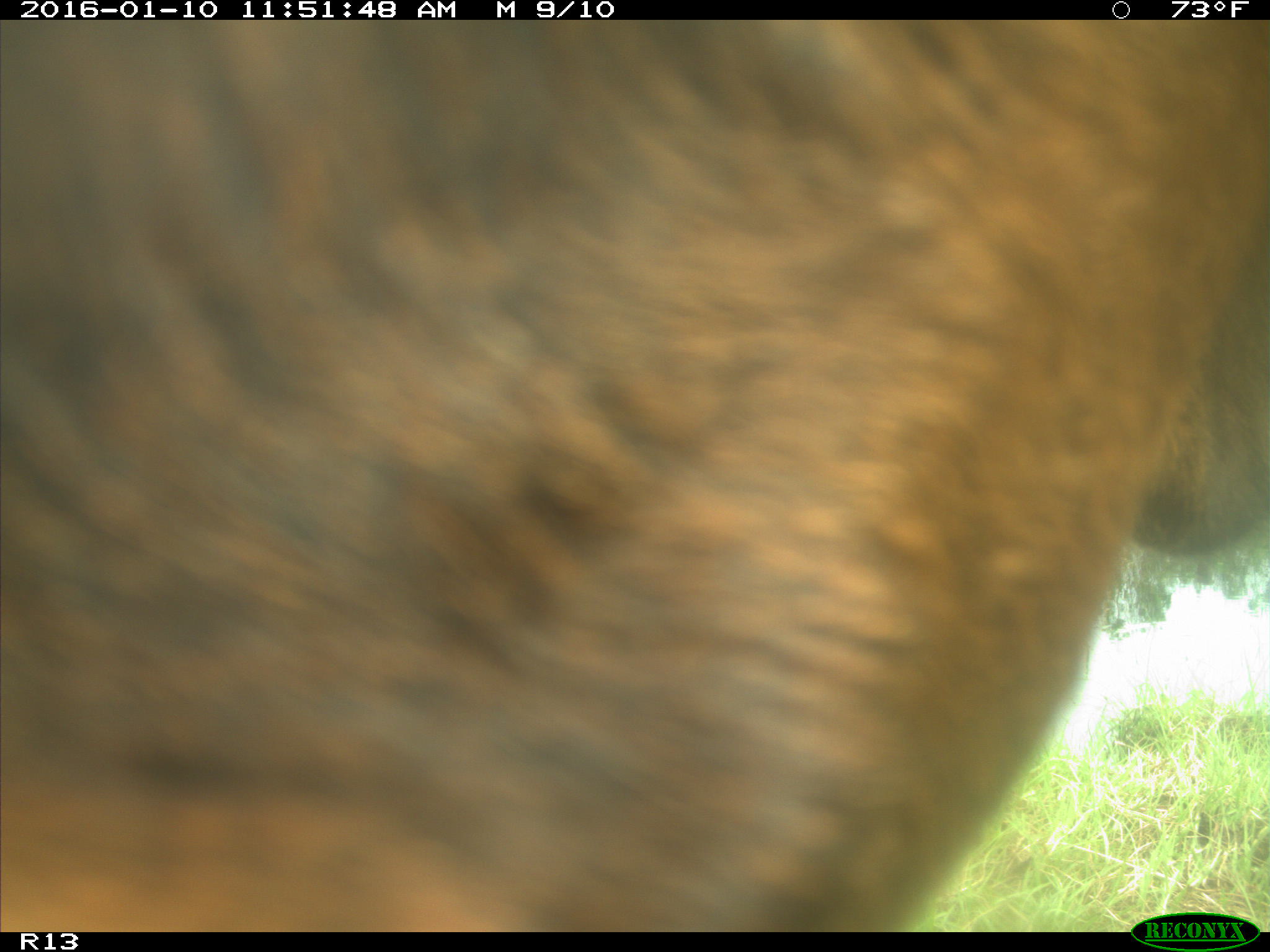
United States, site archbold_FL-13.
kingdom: Animalia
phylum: Chordata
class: Mammalia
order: Artiodactyla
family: Bovidae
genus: Bos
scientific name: Bos taurus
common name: domestic cow